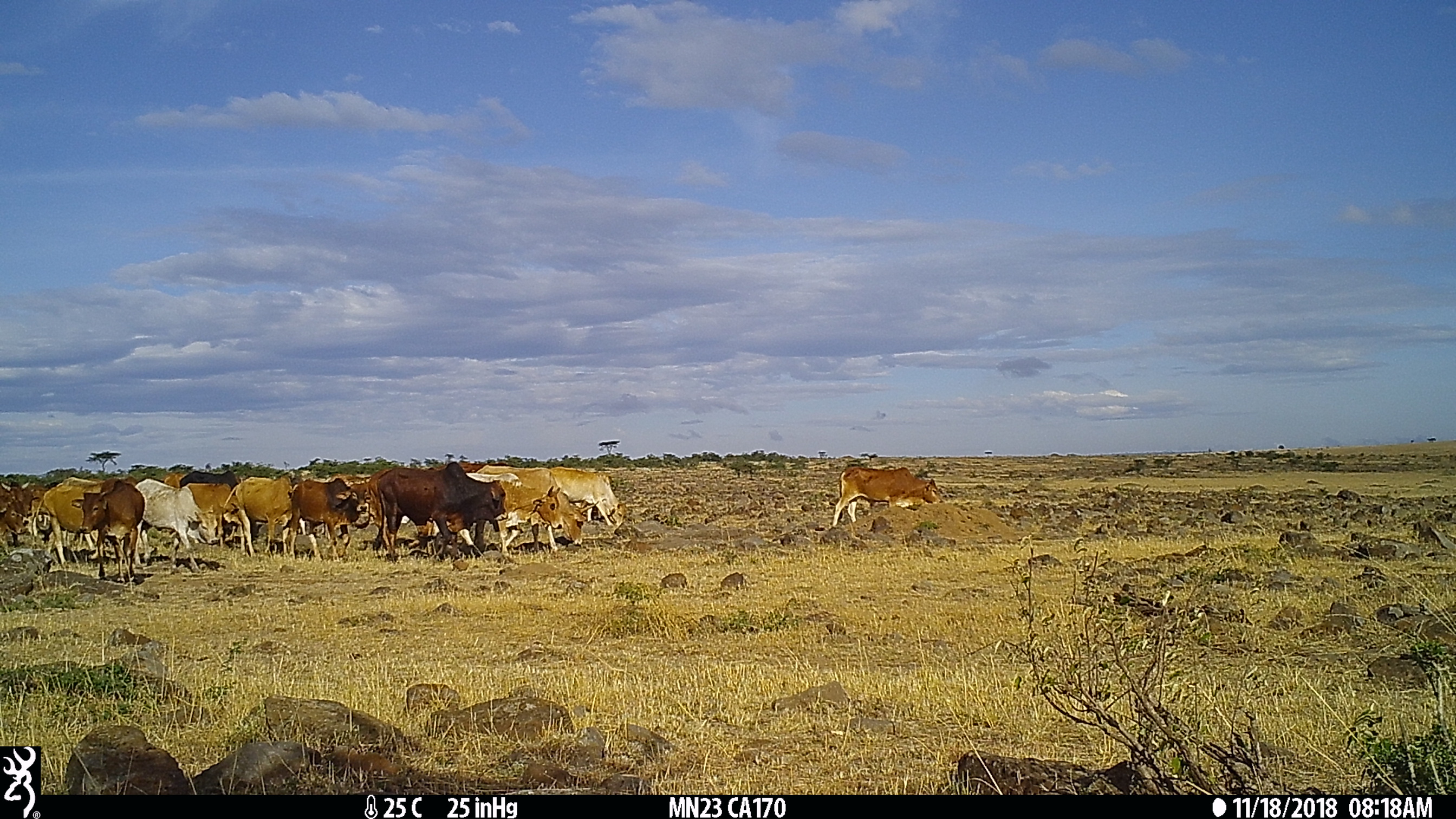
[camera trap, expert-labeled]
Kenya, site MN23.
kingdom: Animalia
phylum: Chordata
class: Mammalia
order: Artiodactyla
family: Bovidae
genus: Bos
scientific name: Bos taurus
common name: cattle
Cattle (Bos taurus).